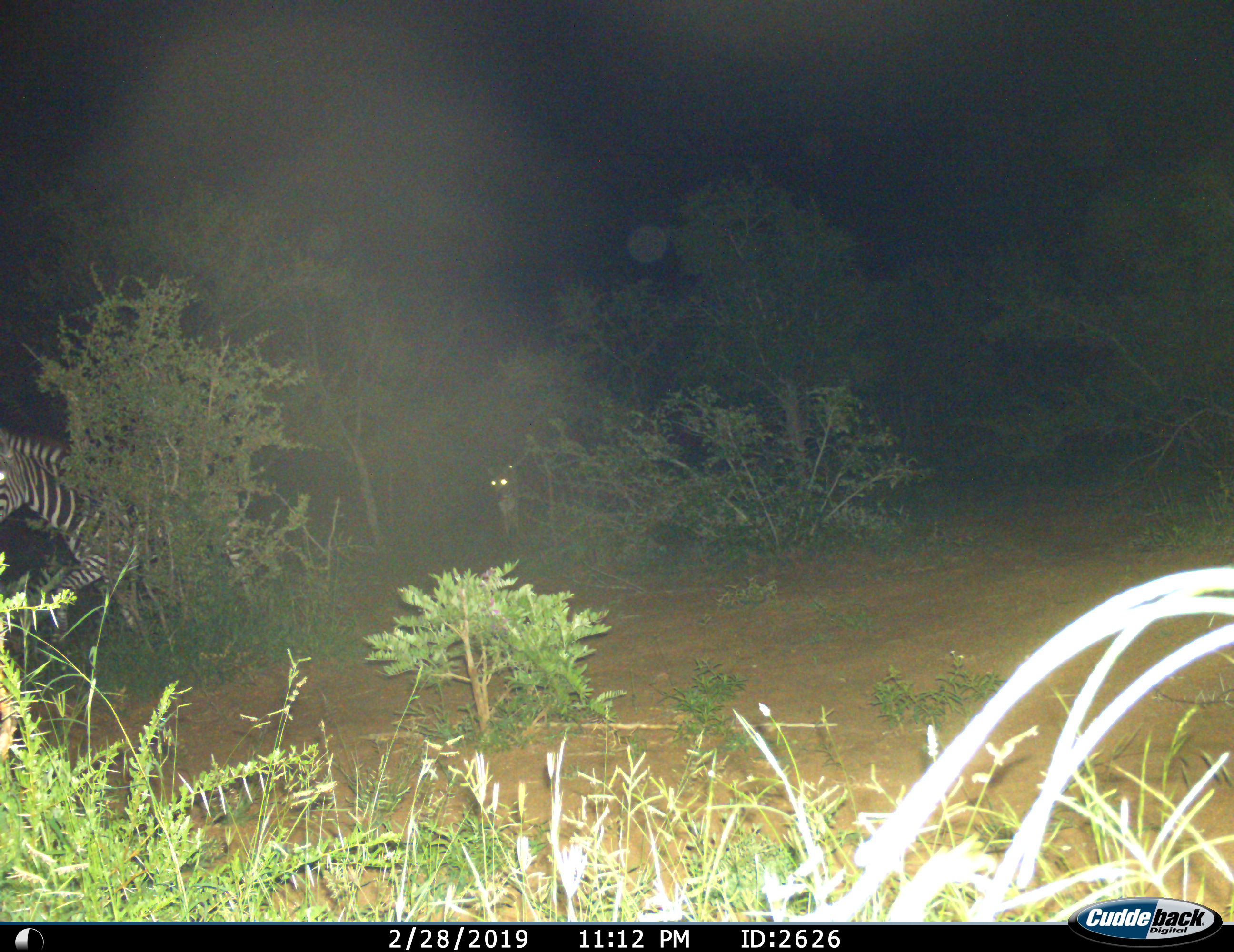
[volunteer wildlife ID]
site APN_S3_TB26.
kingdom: Animalia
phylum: Chordata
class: Mammalia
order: Perissodactyla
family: Equidae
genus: Equus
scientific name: Equus quagga burchellii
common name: burchell's zebra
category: zebraburchells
Zebraburchells (burchell's zebra) (Equus quagga burchellii), count 2. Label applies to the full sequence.